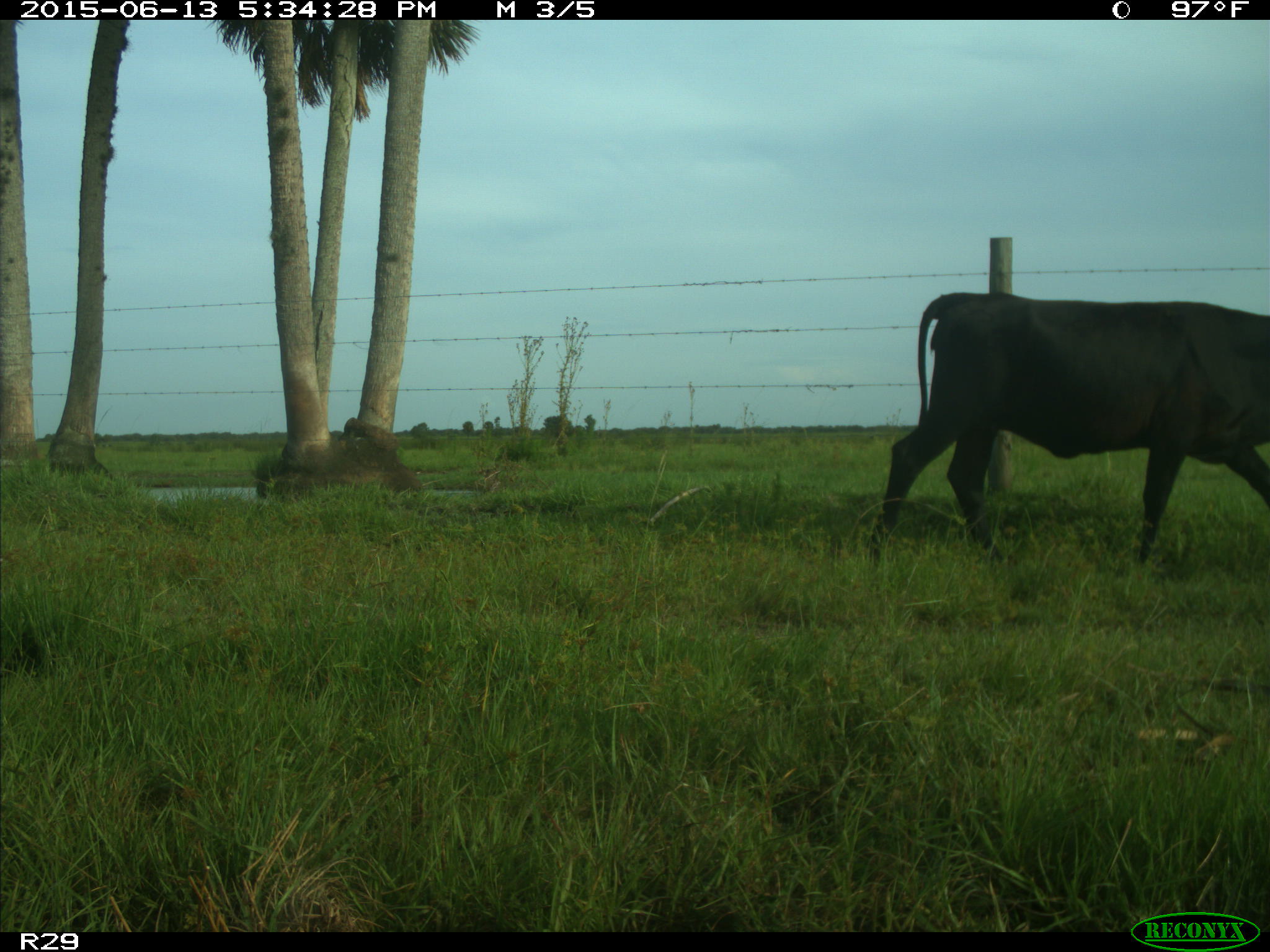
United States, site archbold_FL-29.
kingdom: Animalia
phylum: Chordata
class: Mammalia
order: Artiodactyla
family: Bovidae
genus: Bos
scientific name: Bos taurus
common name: domestic cow